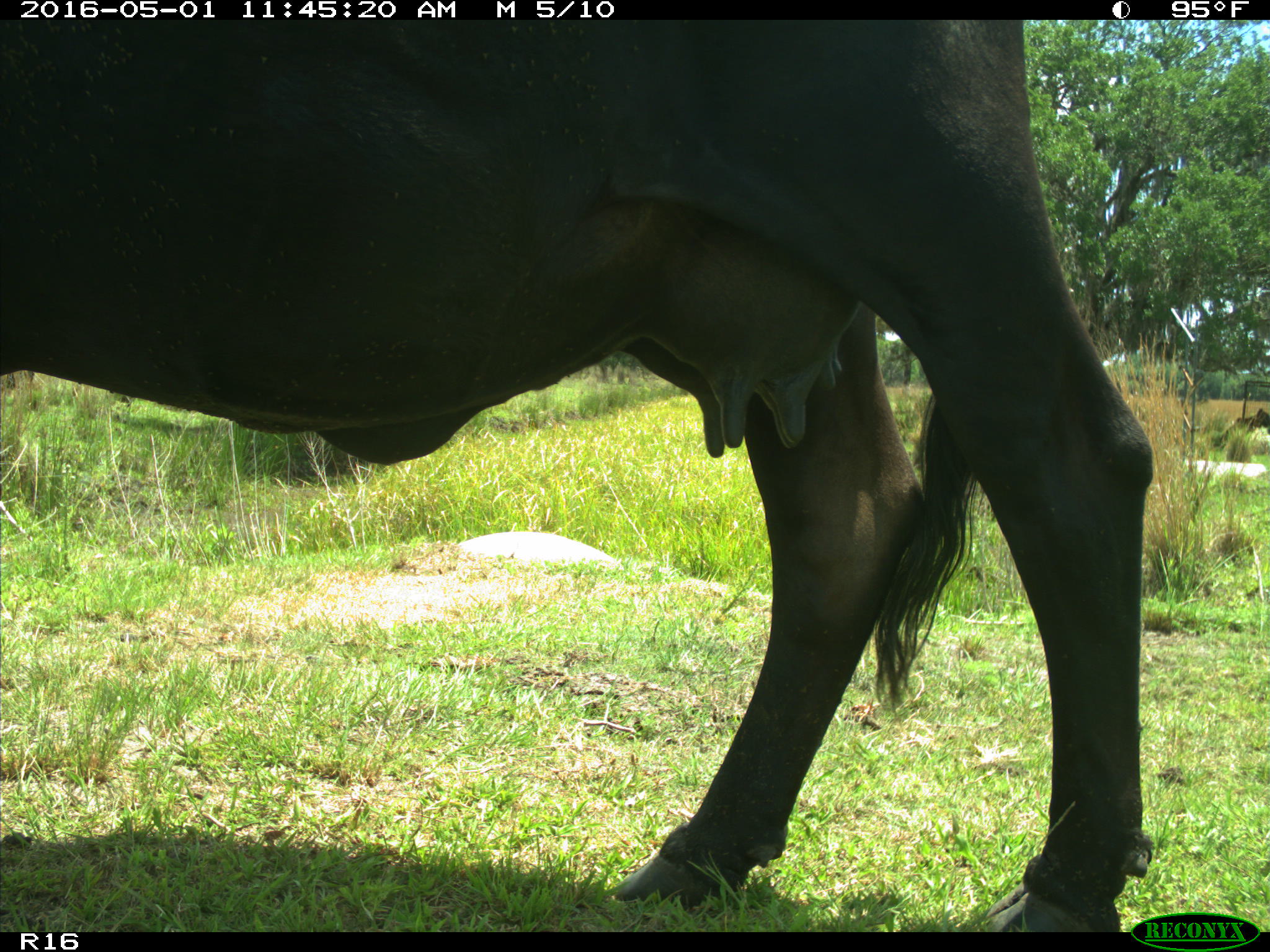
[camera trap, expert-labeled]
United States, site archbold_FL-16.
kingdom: Animalia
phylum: Chordata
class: Mammalia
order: Artiodactyla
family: Bovidae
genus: Bos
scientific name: Bos taurus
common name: domestic cow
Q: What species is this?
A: Bos taurus (domestic cow).